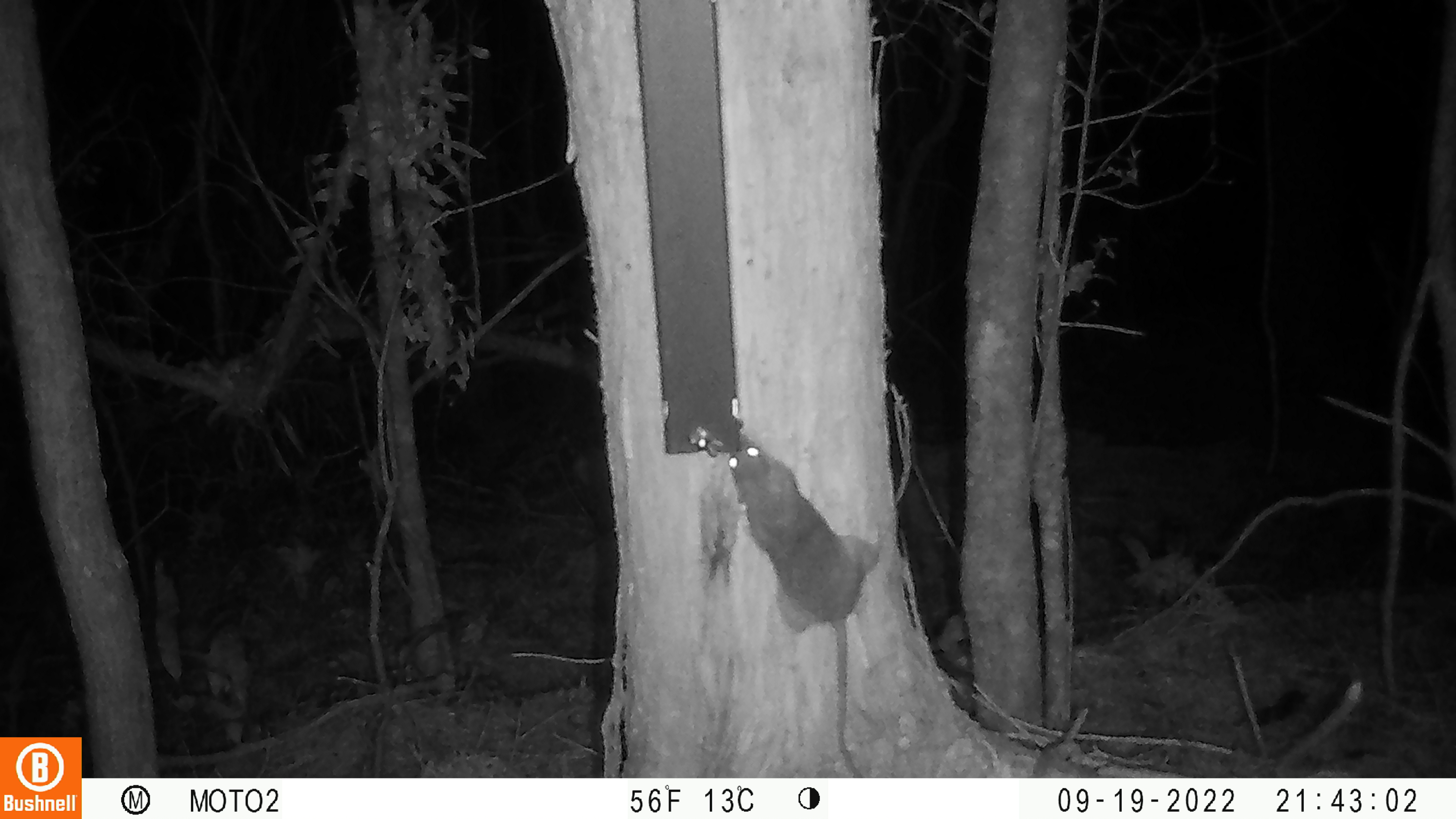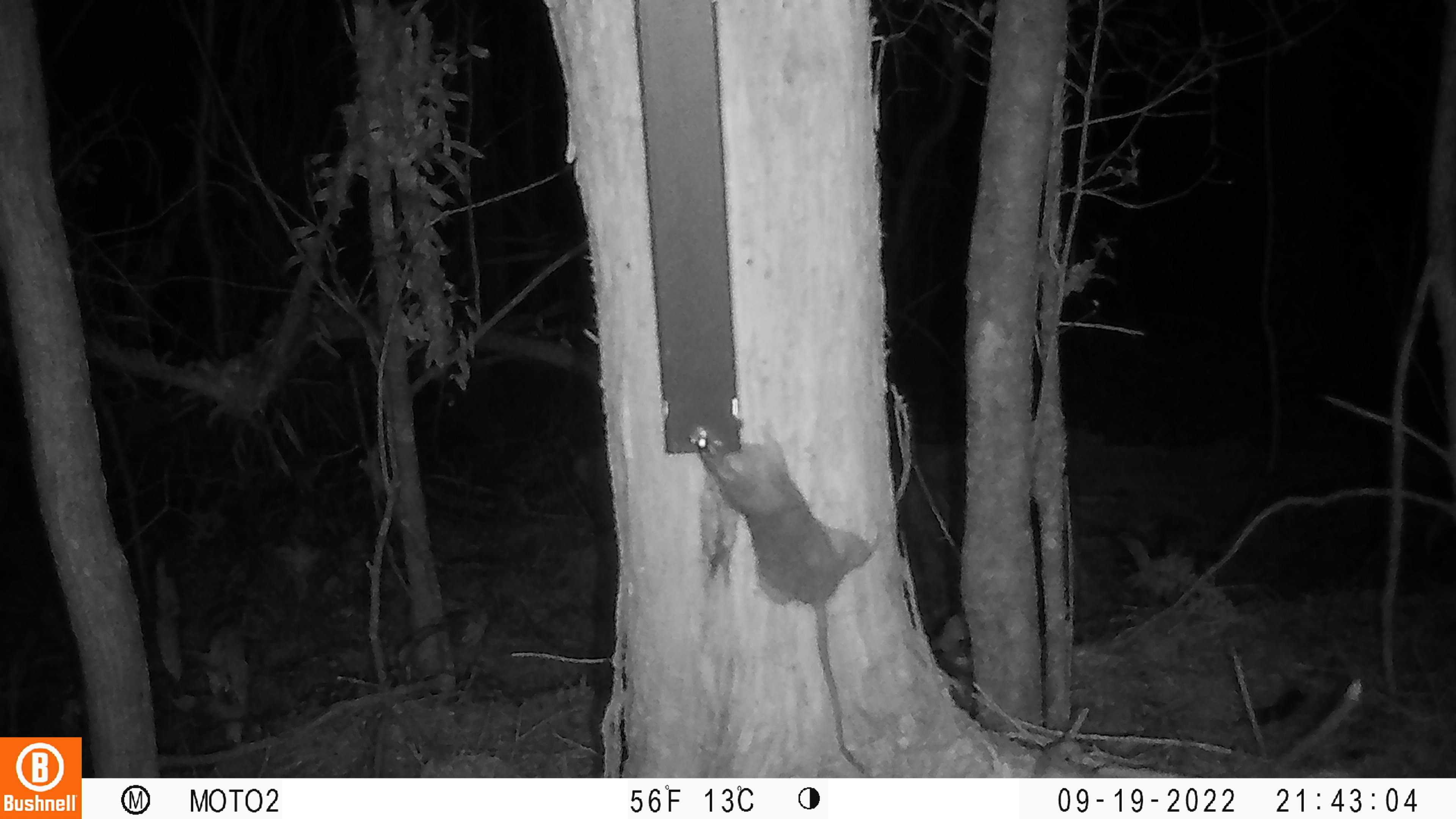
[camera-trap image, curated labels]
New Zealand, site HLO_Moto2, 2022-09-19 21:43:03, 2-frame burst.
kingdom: Animalia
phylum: Chordata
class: Mammalia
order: Rodentia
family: Muridae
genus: Rattus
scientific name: Rattus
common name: rat